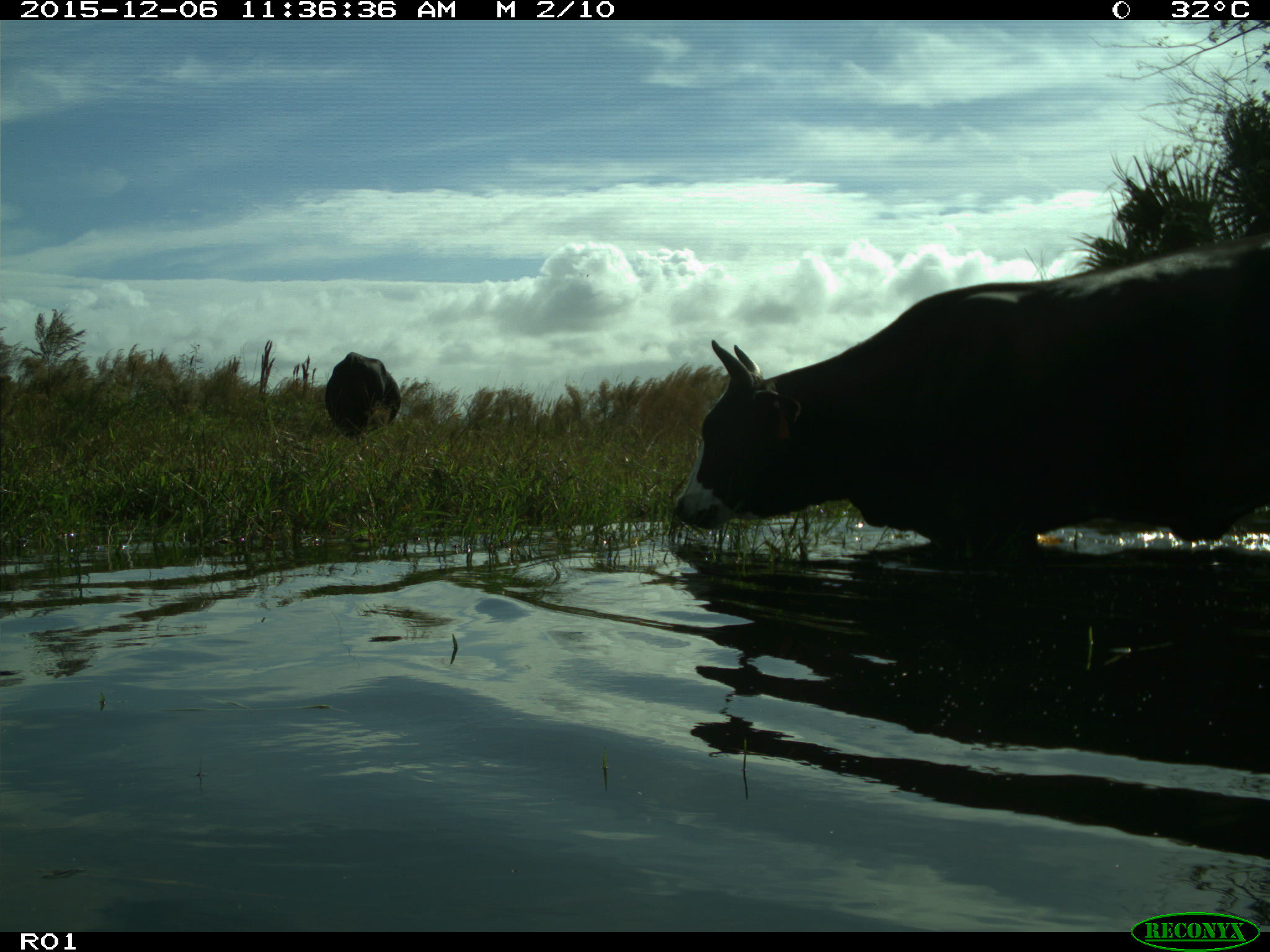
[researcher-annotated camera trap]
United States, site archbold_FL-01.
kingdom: Animalia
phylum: Chordata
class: Mammalia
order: Artiodactyla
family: Bovidae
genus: Bos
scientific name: Bos taurus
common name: domestic cow